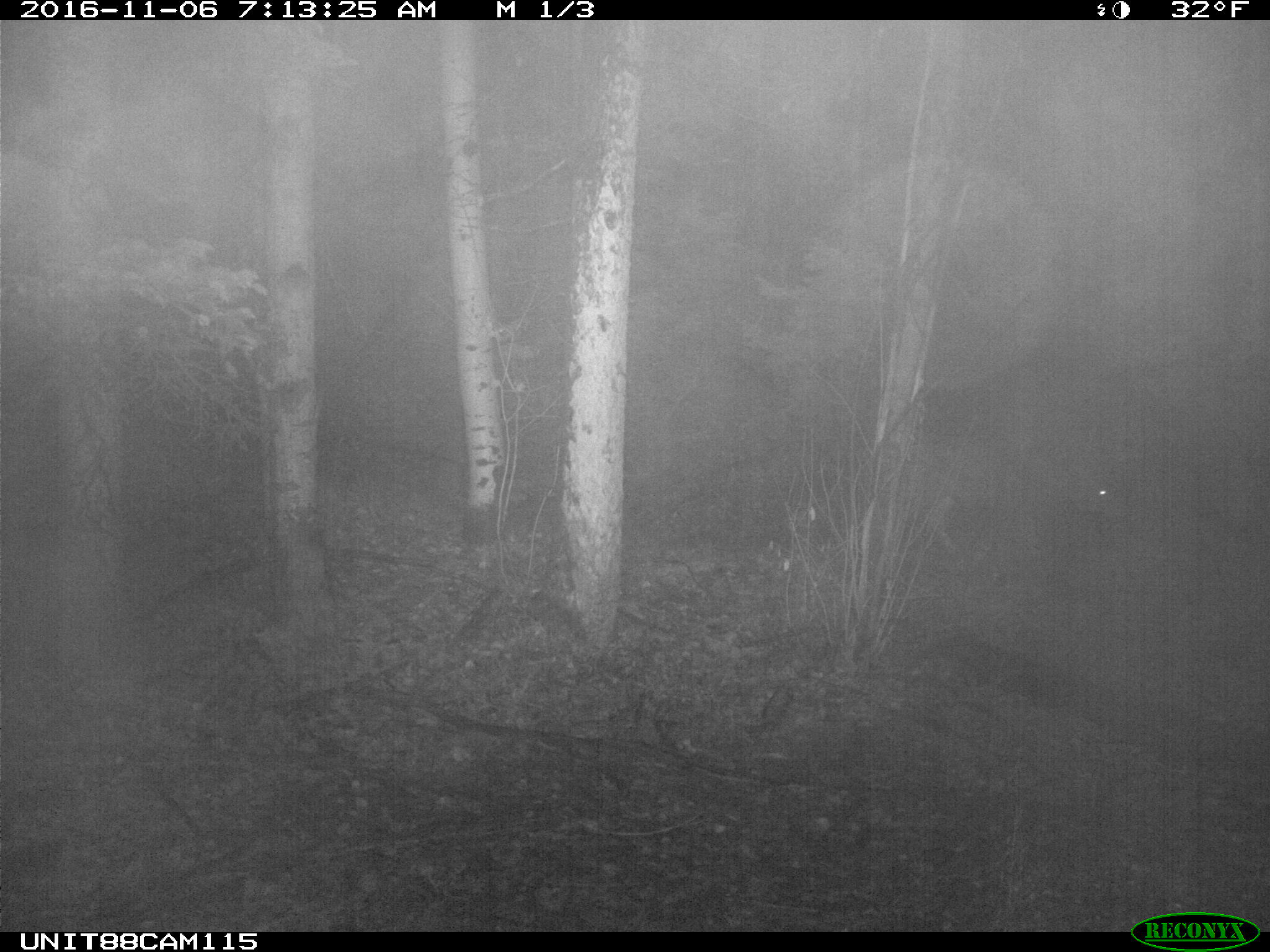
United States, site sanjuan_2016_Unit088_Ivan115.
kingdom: Animalia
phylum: Chordata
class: Mammalia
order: Artiodactyla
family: Cervidae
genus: Odocoileus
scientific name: Odocoileus hemionus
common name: mule deer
Odocoileus hemionus (mule deer).